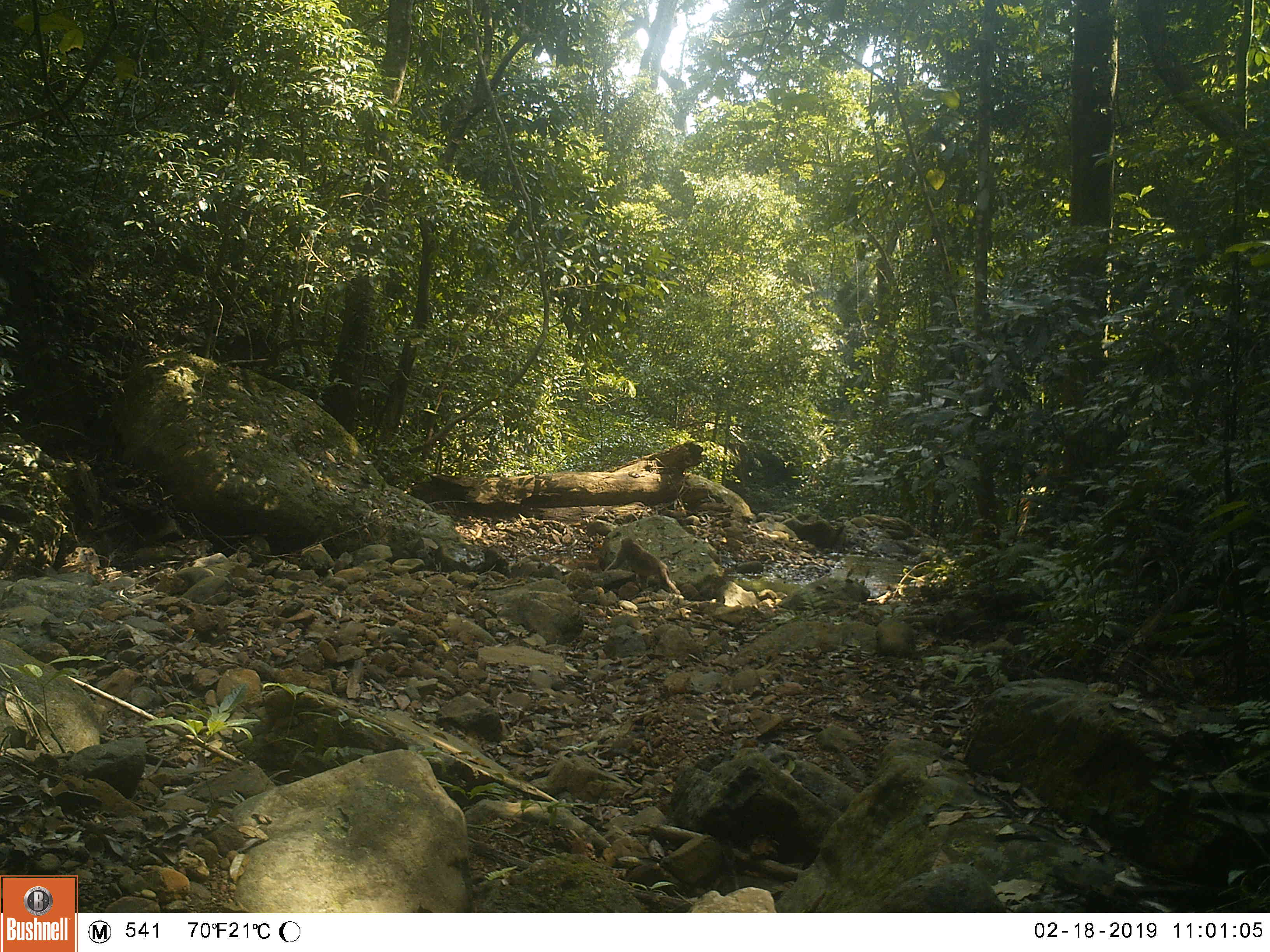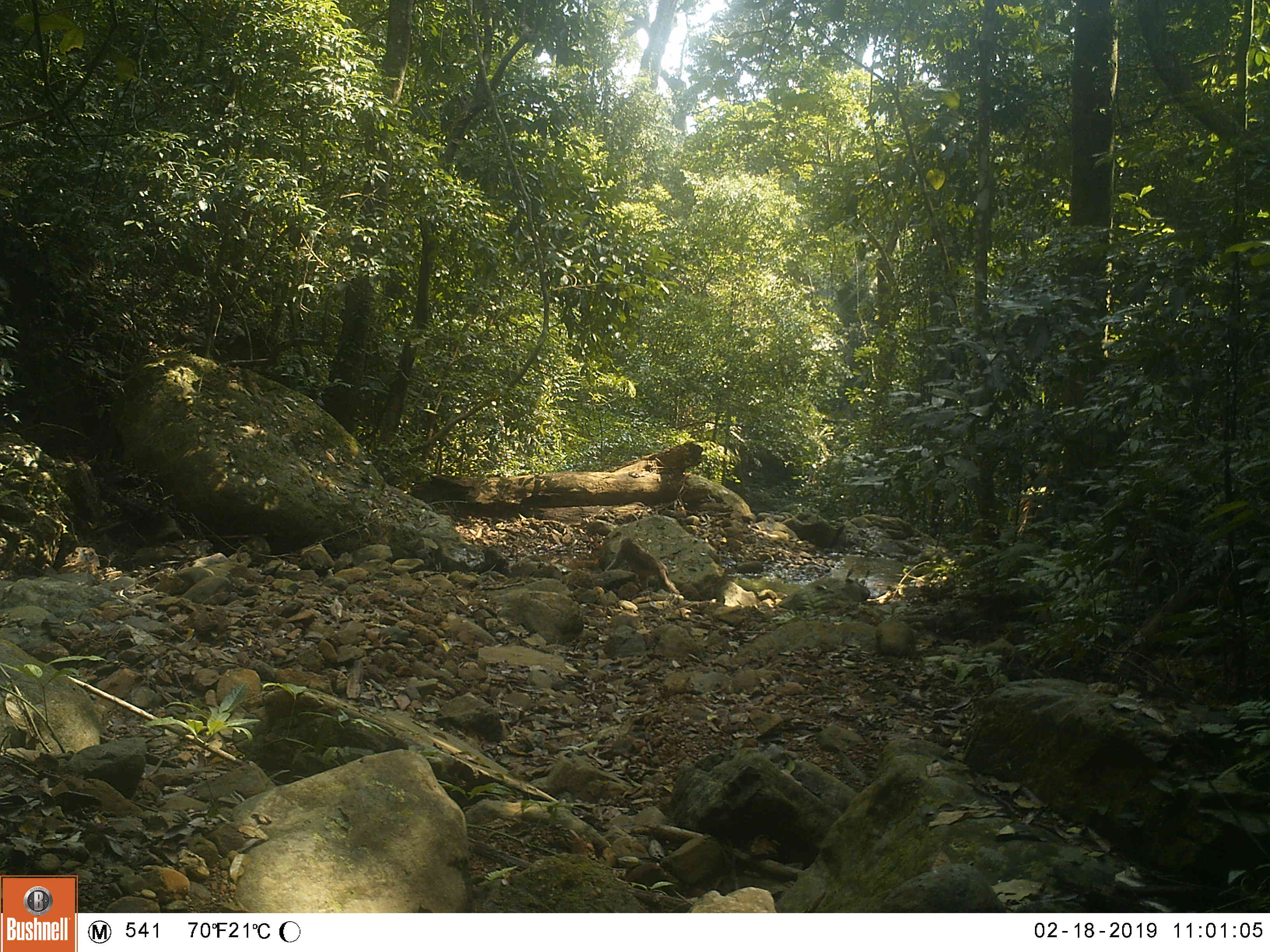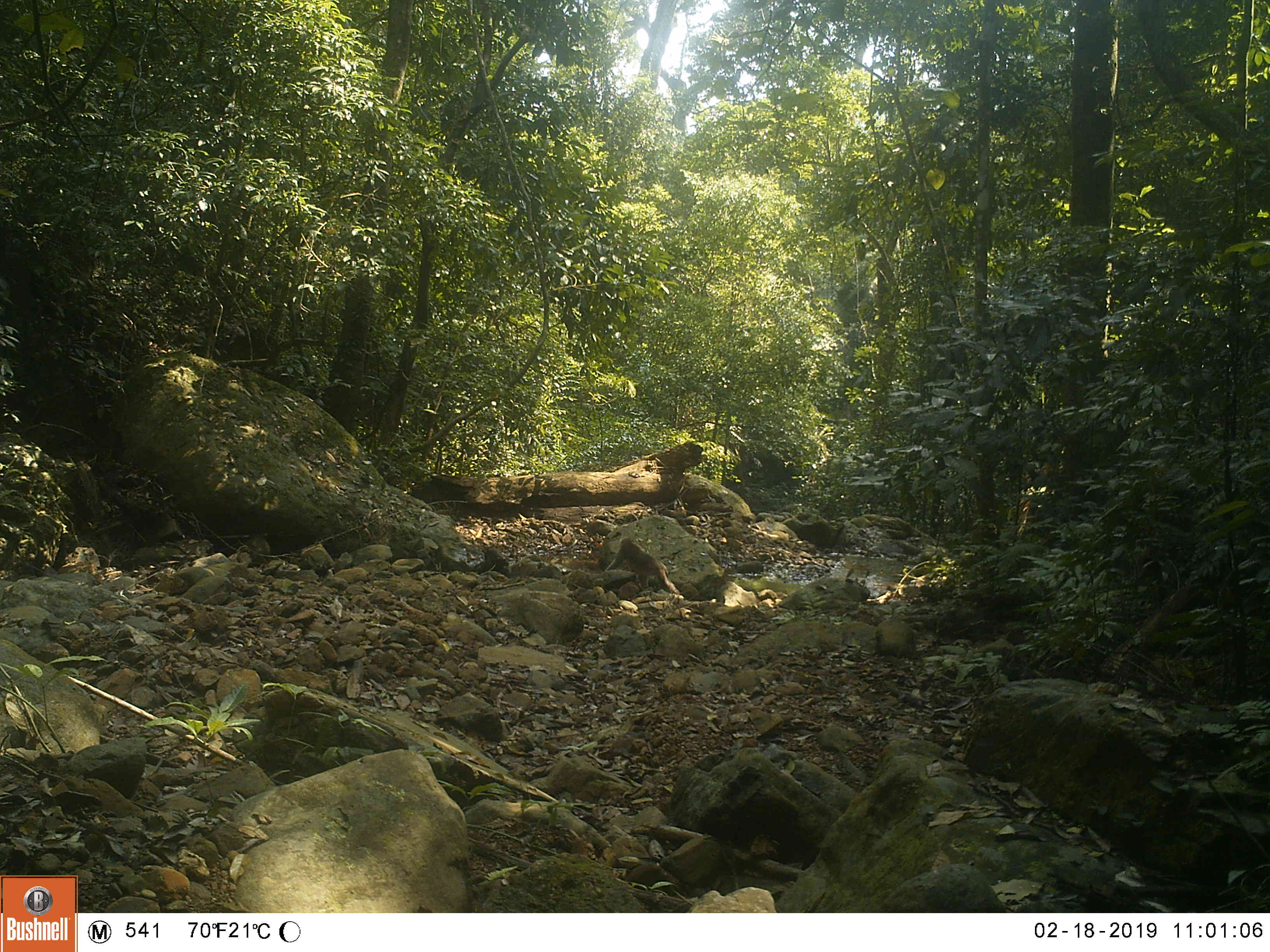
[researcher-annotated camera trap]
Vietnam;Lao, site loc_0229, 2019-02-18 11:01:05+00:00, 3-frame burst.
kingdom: Animalia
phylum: Chordata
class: Mammalia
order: Primates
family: Cercopithecidae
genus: Macaca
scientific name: Macaca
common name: macaques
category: assam or rhesus macaque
Assam or rhesus macaque (macaques) (Macaca). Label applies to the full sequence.